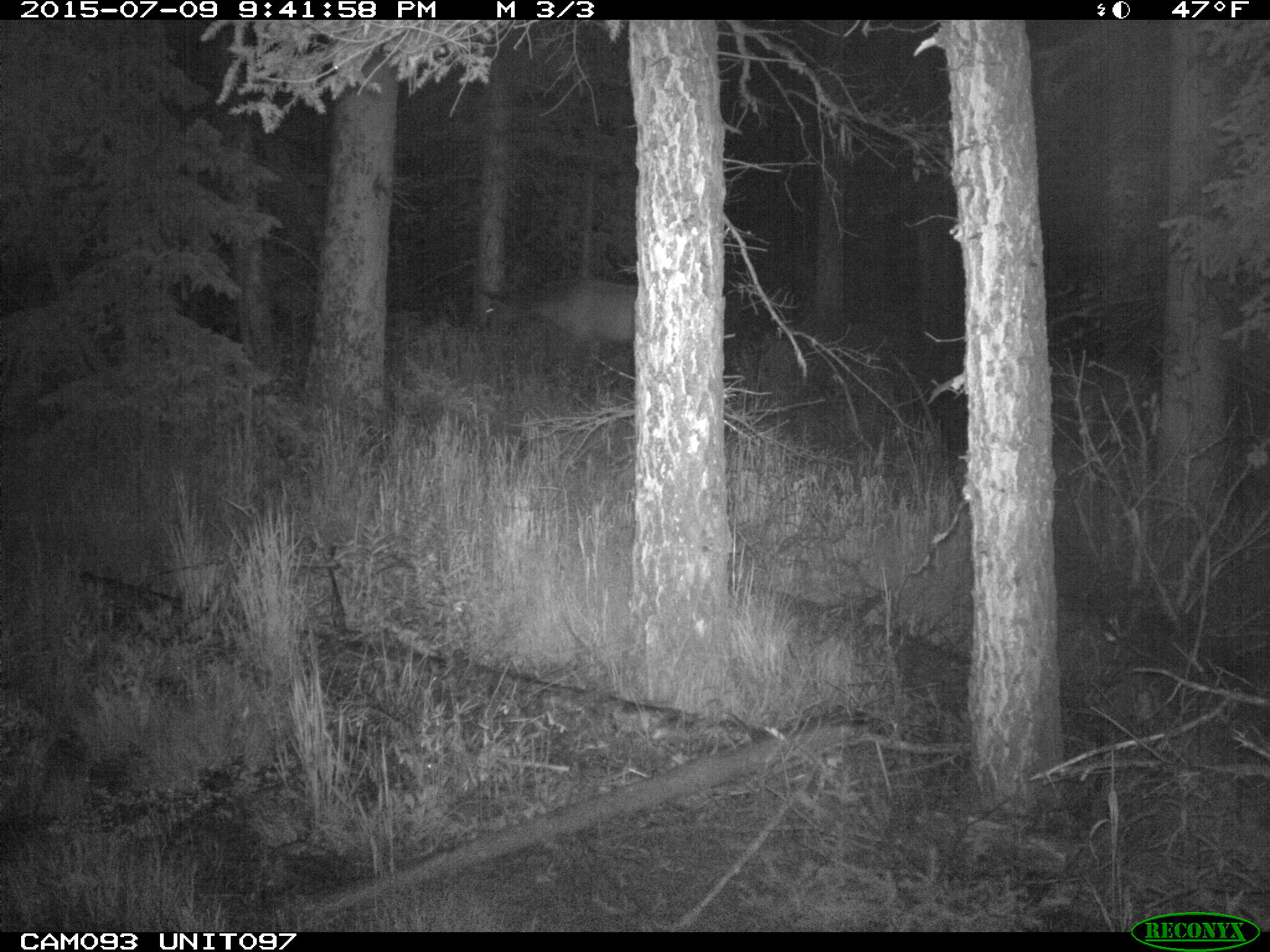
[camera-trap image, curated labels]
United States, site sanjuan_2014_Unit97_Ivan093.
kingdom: Animalia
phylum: Chordata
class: Mammalia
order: Artiodactyla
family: Cervidae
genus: Cervus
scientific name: Cervus elaphus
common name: red deer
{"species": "Cervus elaphus (red deer)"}